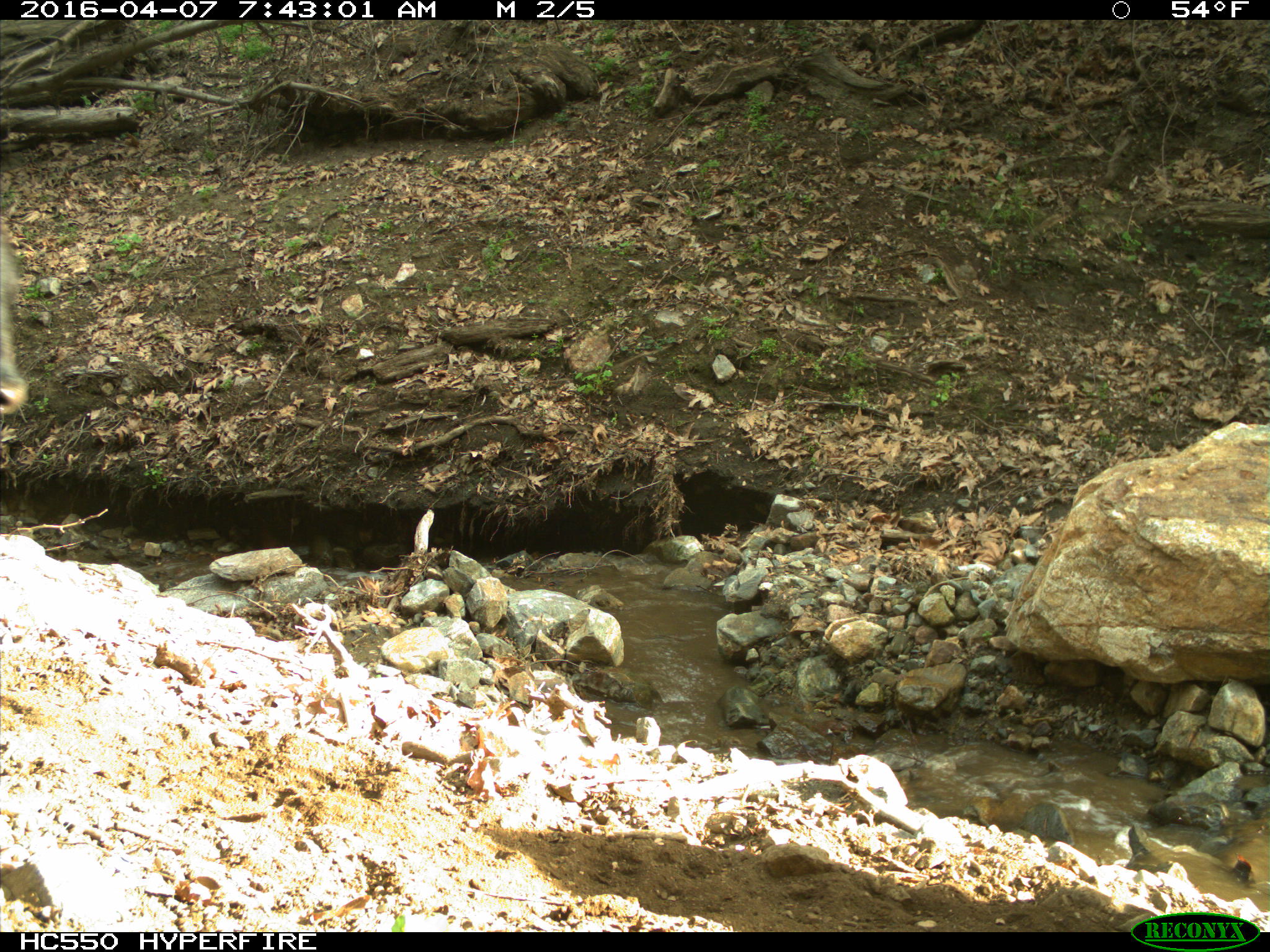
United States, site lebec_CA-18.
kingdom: Animalia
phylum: Chordata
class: Mammalia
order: Artiodactyla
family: Bovidae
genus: Bos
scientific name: Bos taurus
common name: domestic cow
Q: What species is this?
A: Bos taurus (domestic cow).